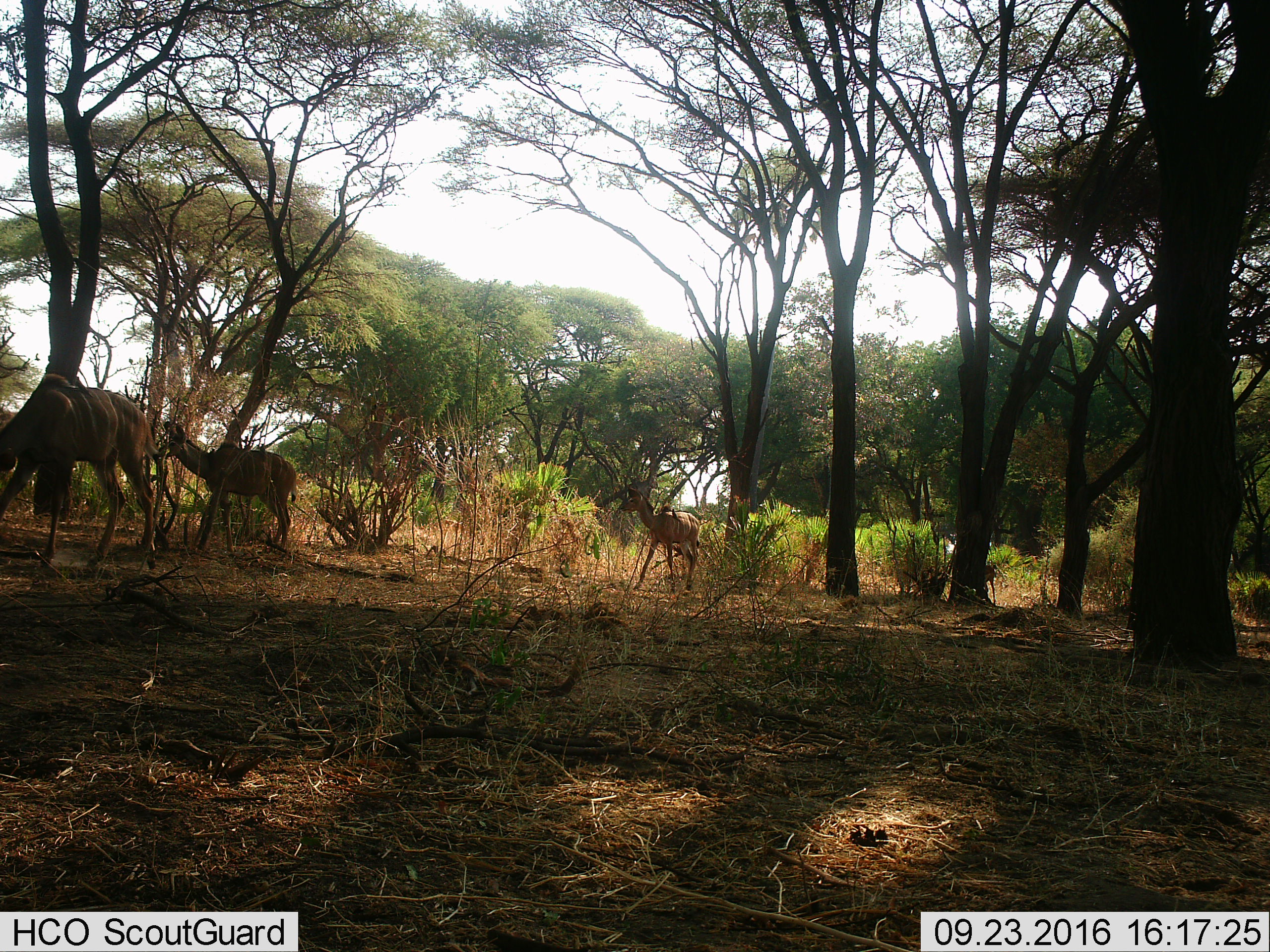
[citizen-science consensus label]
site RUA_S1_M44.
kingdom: Animalia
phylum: Chordata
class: Mammalia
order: Artiodactyla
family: Bovidae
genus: Tragelaphus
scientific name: Tragelaphus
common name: kudu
Kudu (Tragelaphus), count 3. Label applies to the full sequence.